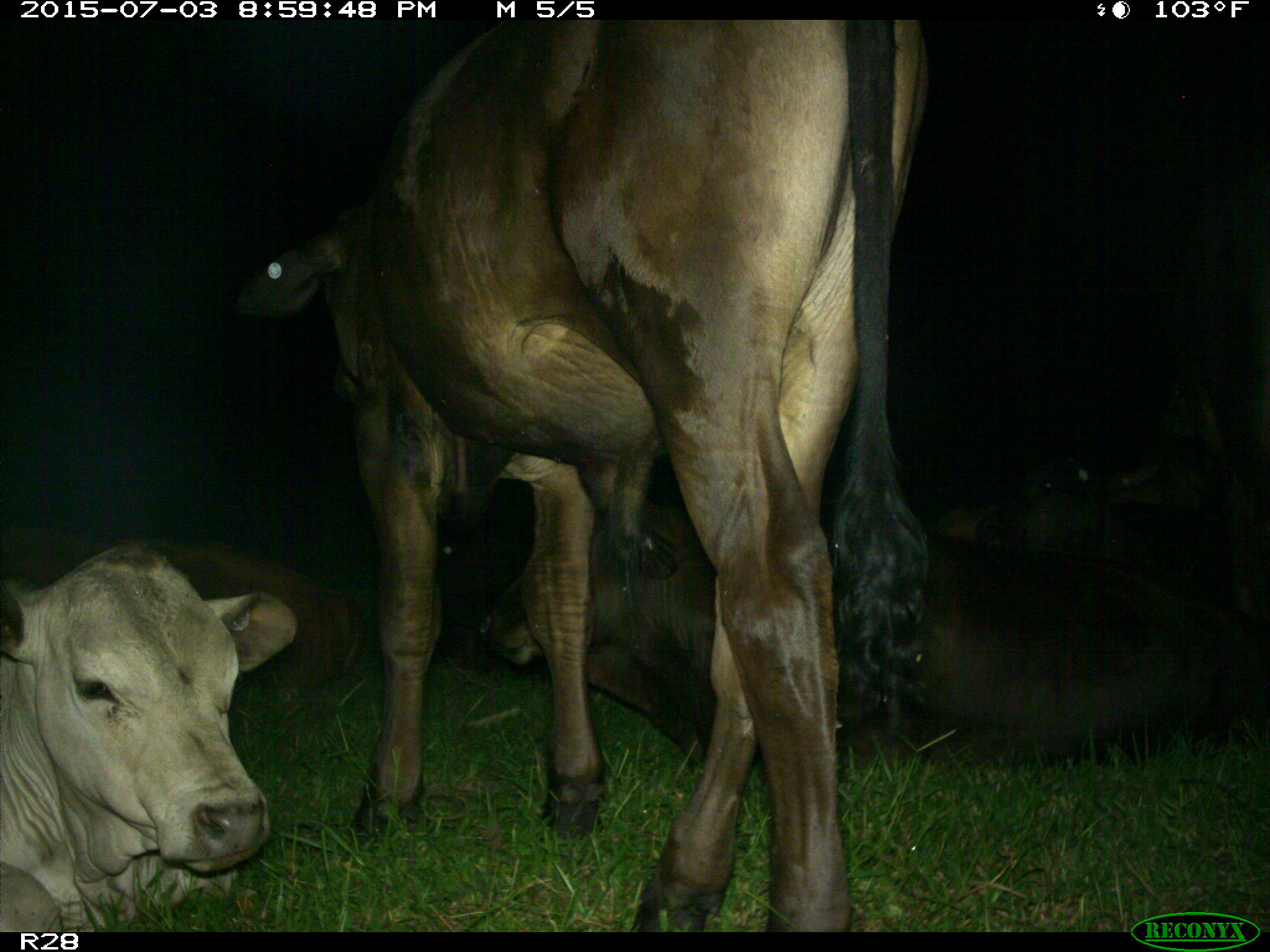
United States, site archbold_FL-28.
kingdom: Animalia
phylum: Chordata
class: Mammalia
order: Artiodactyla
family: Bovidae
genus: Bos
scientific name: Bos taurus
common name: domestic cow